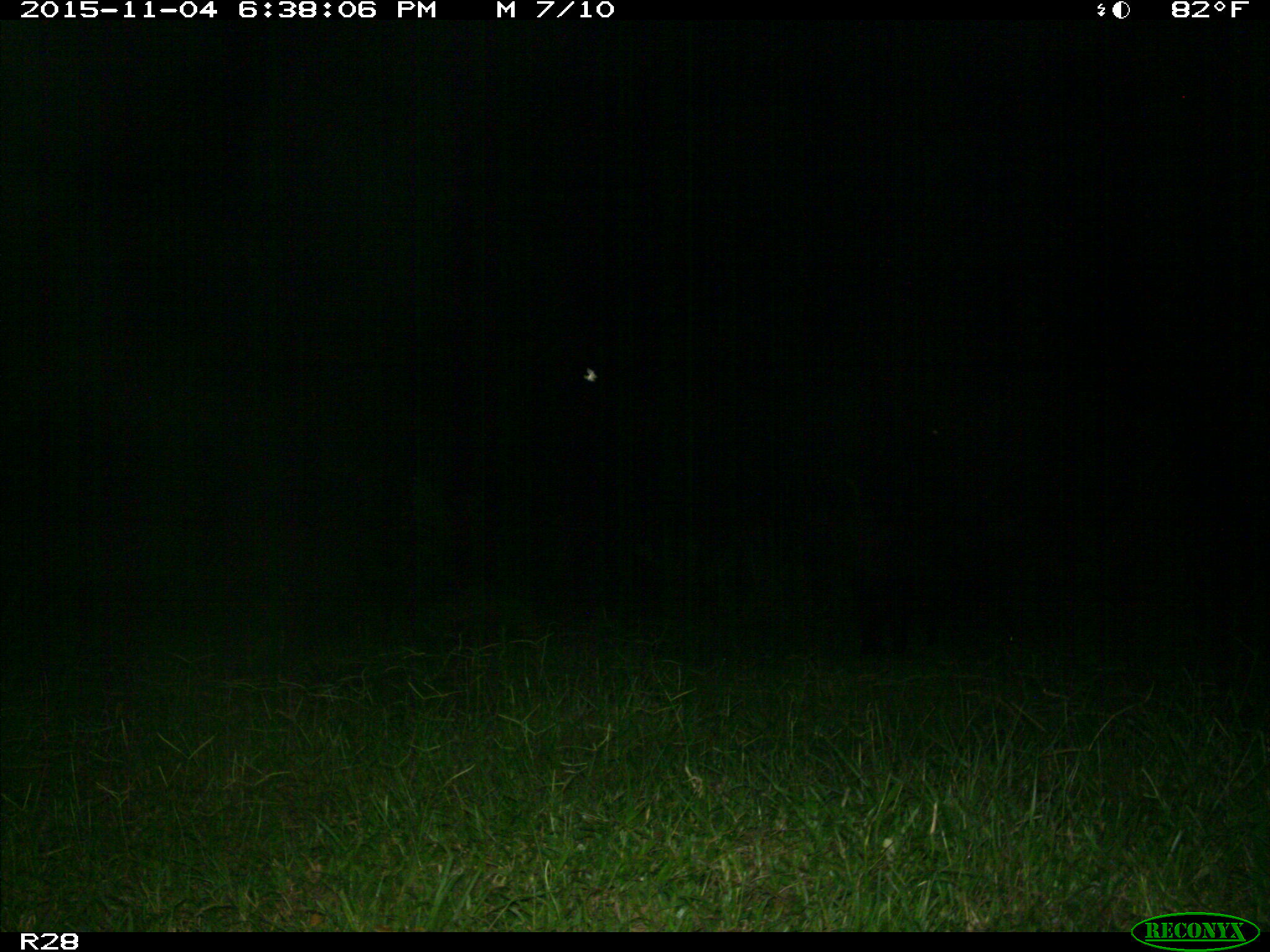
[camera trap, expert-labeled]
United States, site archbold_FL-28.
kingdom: Animalia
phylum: Chordata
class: Mammalia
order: Artiodactyla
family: Suidae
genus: Sus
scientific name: Sus scrofa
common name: wild boar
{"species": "Sus scrofa (wild boar)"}